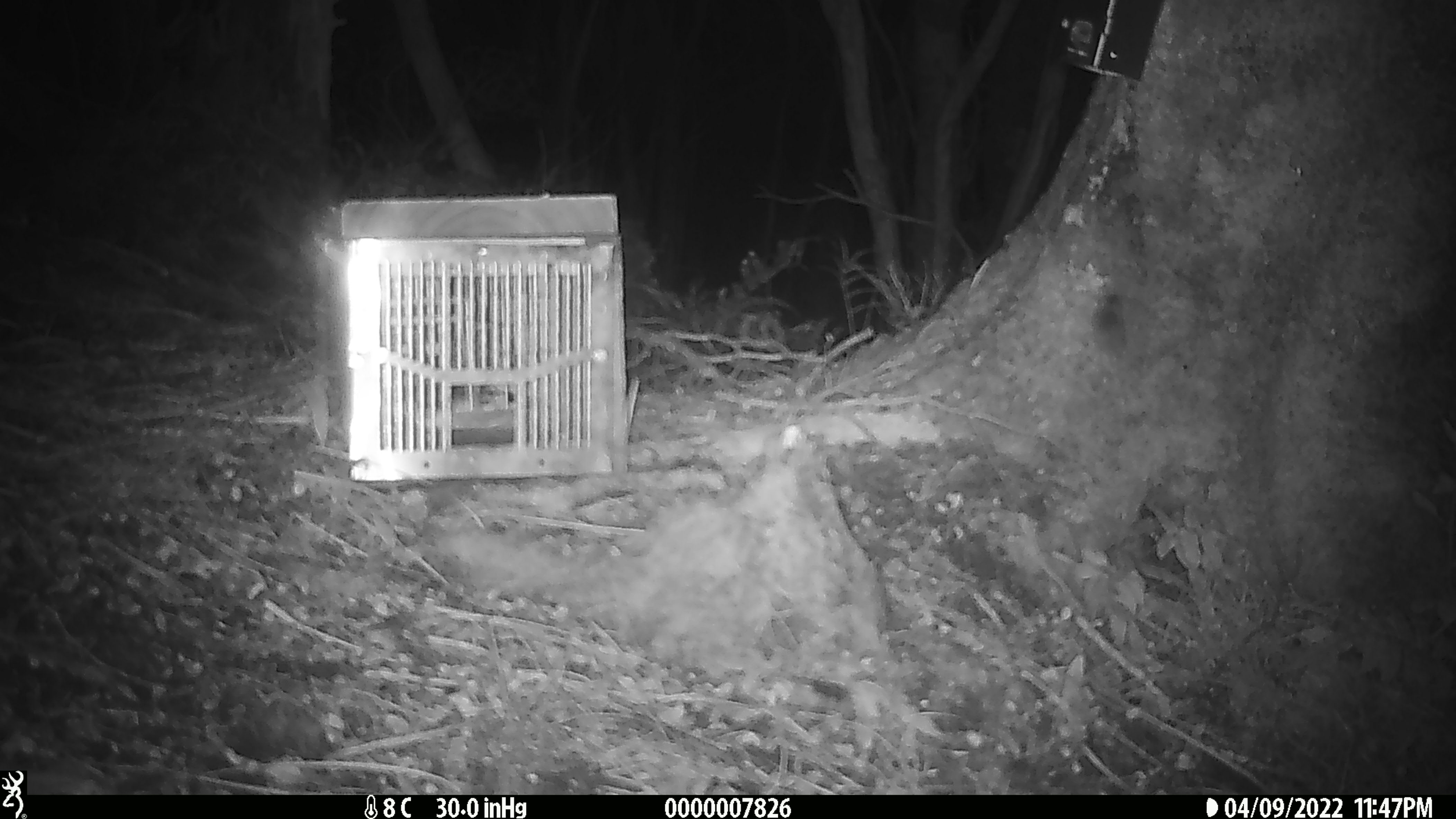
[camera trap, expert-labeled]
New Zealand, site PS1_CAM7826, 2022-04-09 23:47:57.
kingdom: Animalia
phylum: Chordata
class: Mammalia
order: Rodentia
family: Muridae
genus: Mus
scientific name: Mus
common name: mouse